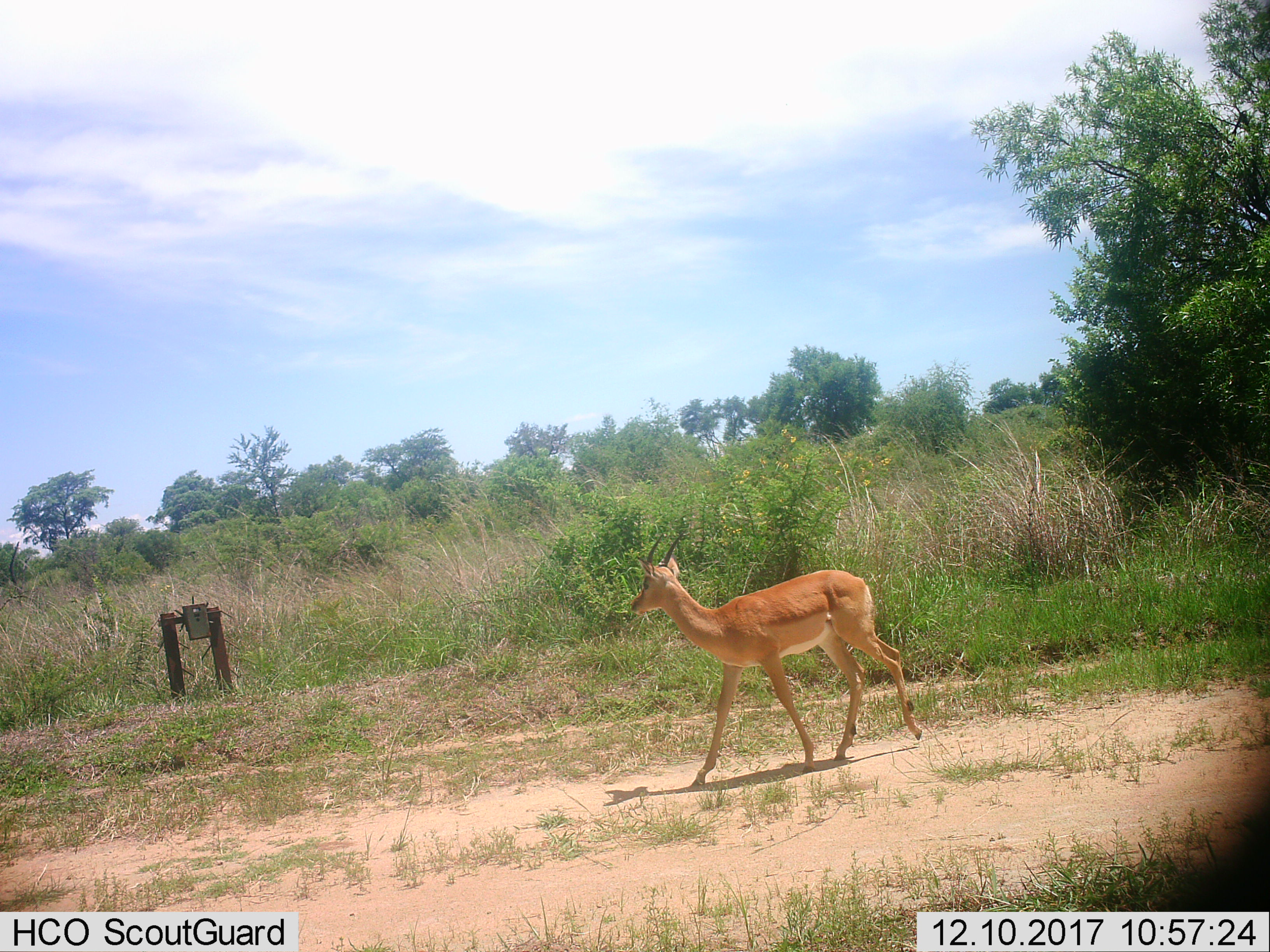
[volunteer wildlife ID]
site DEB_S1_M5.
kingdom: Animalia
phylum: Chordata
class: Mammalia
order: Artiodactyla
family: Bovidae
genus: Aepyceros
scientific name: Aepyceros melampus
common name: impala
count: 1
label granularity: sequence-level